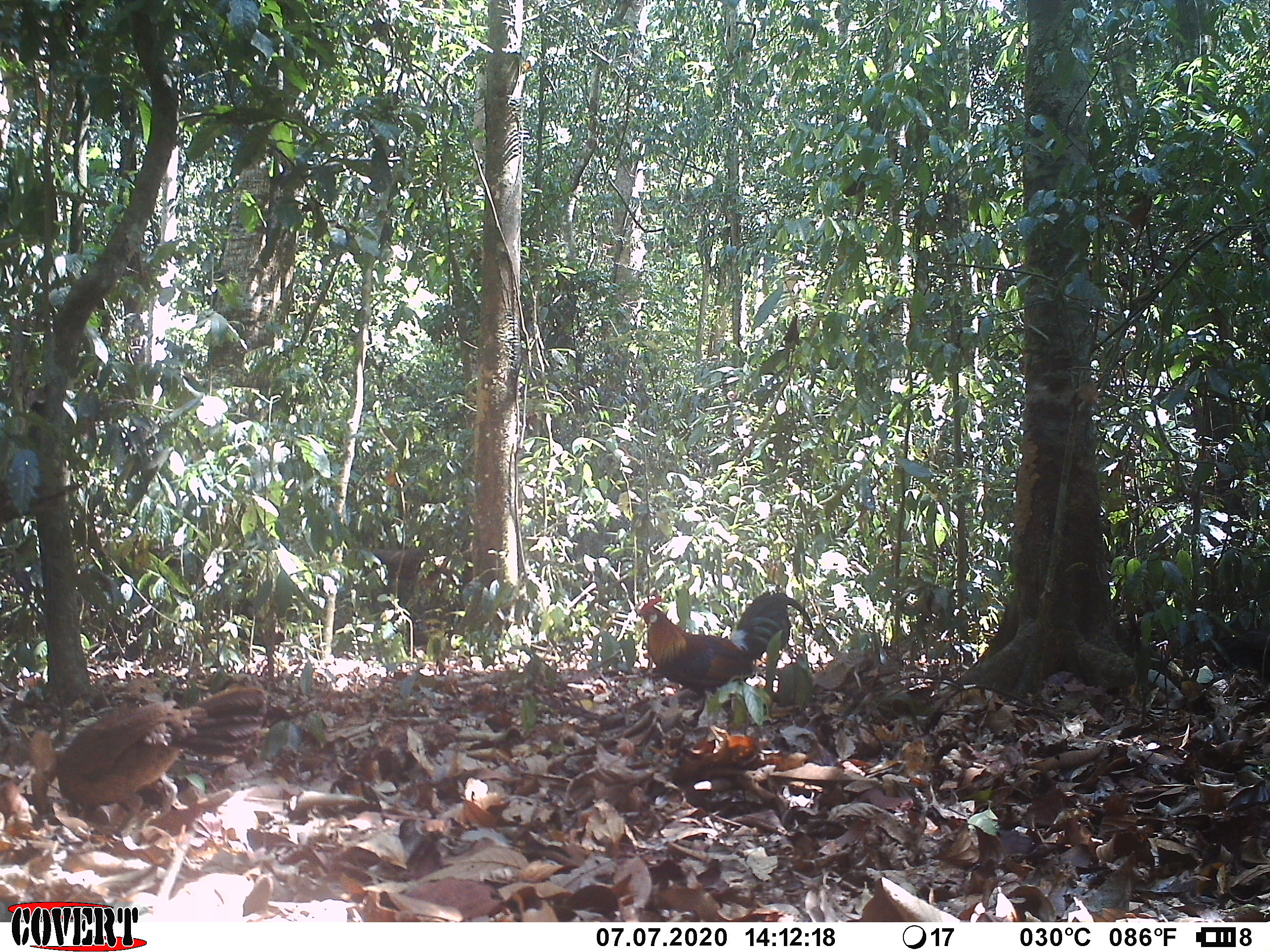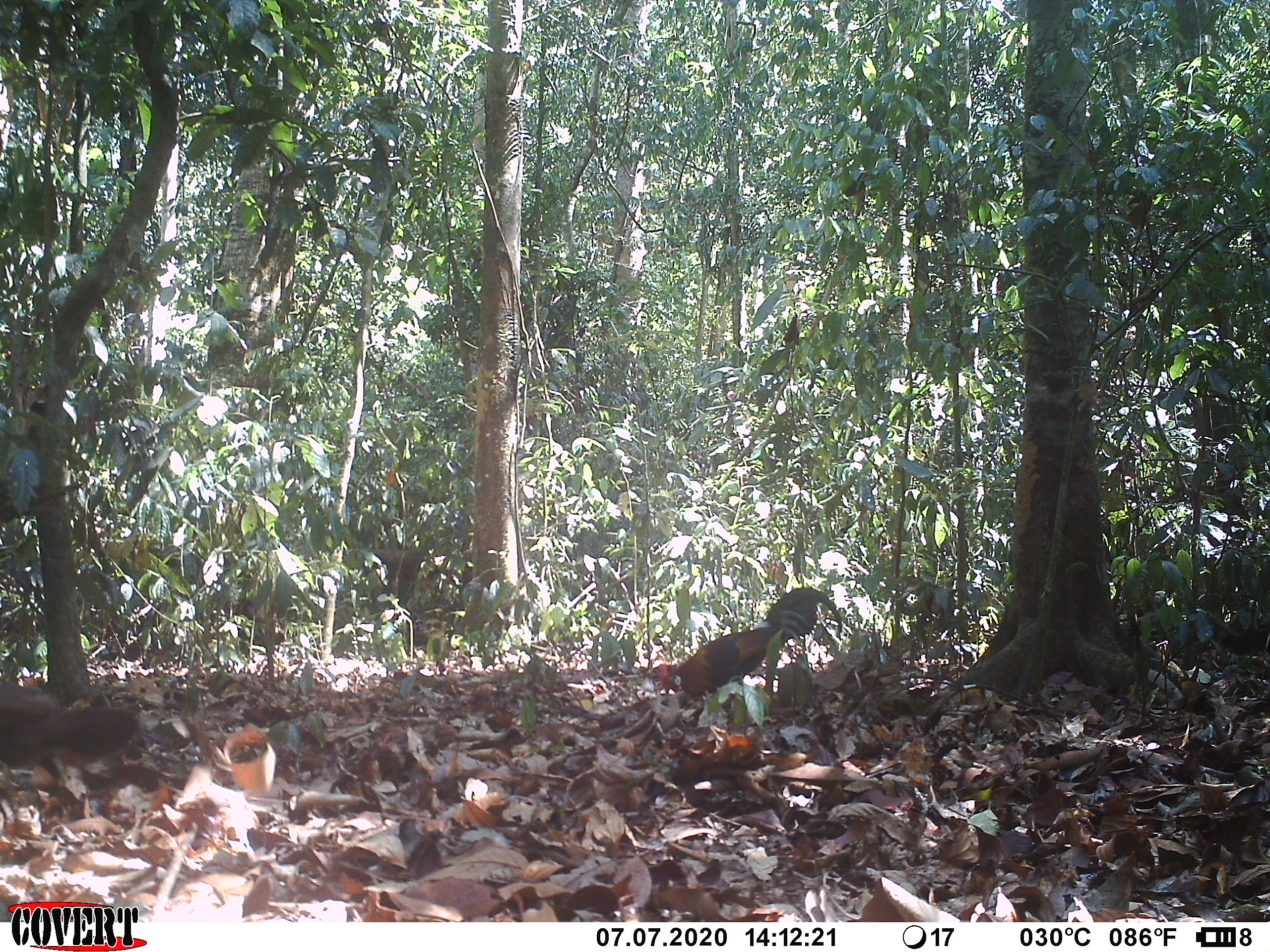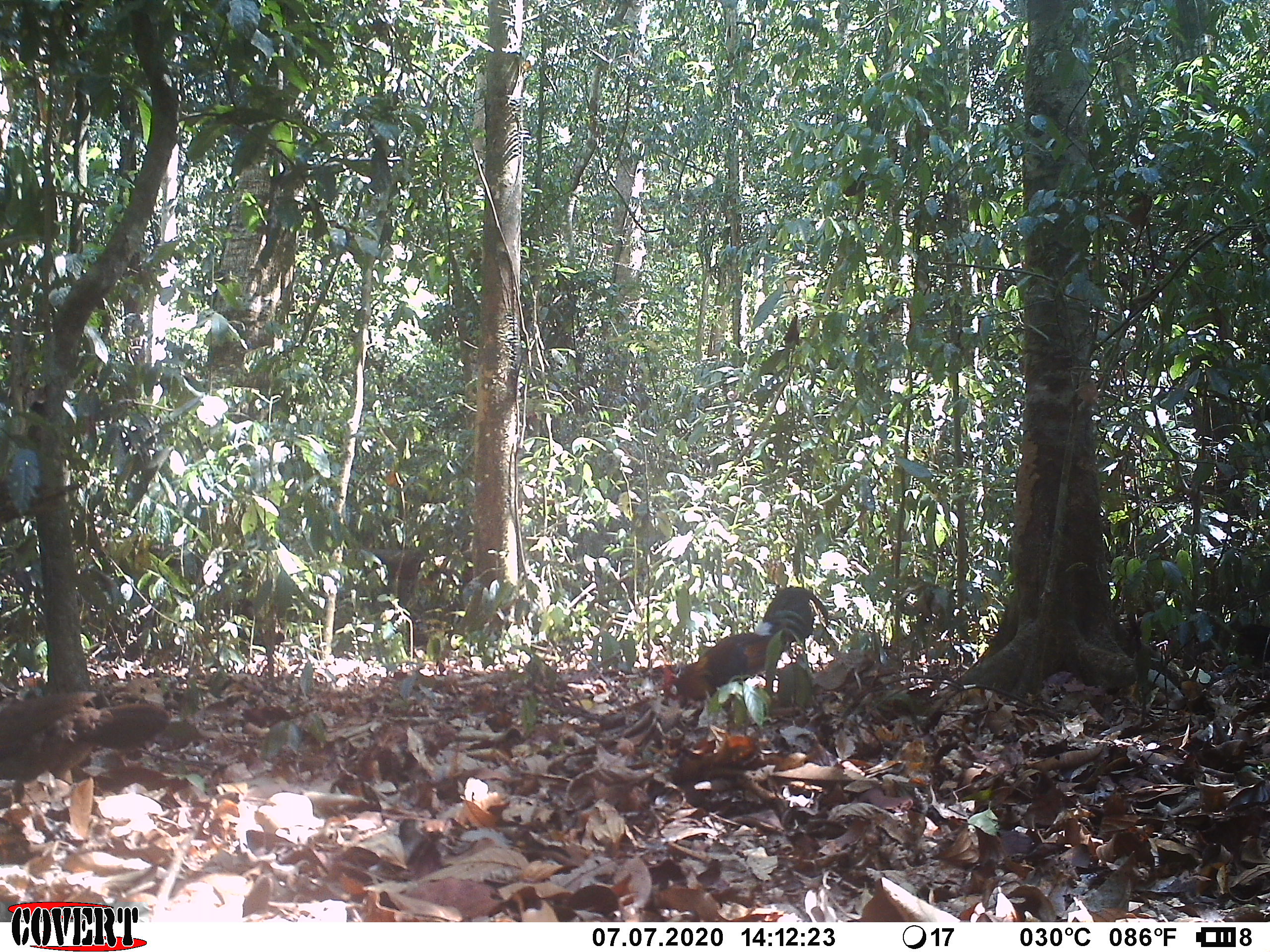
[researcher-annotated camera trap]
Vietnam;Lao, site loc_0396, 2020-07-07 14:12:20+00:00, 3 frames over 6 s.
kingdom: Animalia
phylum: Chordata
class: Aves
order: Galliformes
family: Phasianidae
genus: Gallus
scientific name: Gallus gallus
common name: red junglefowl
Red junglefowl (Gallus gallus). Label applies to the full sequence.